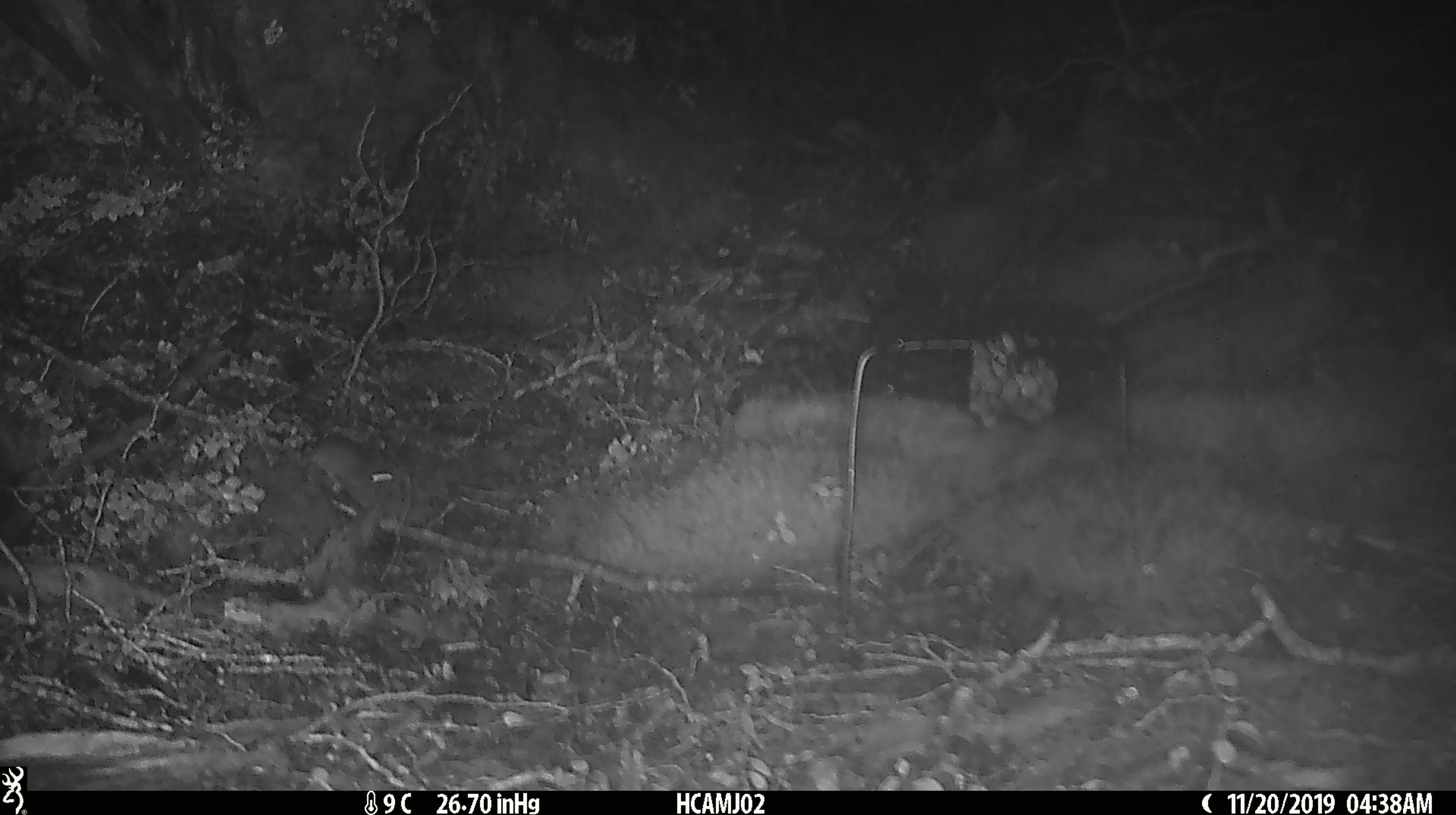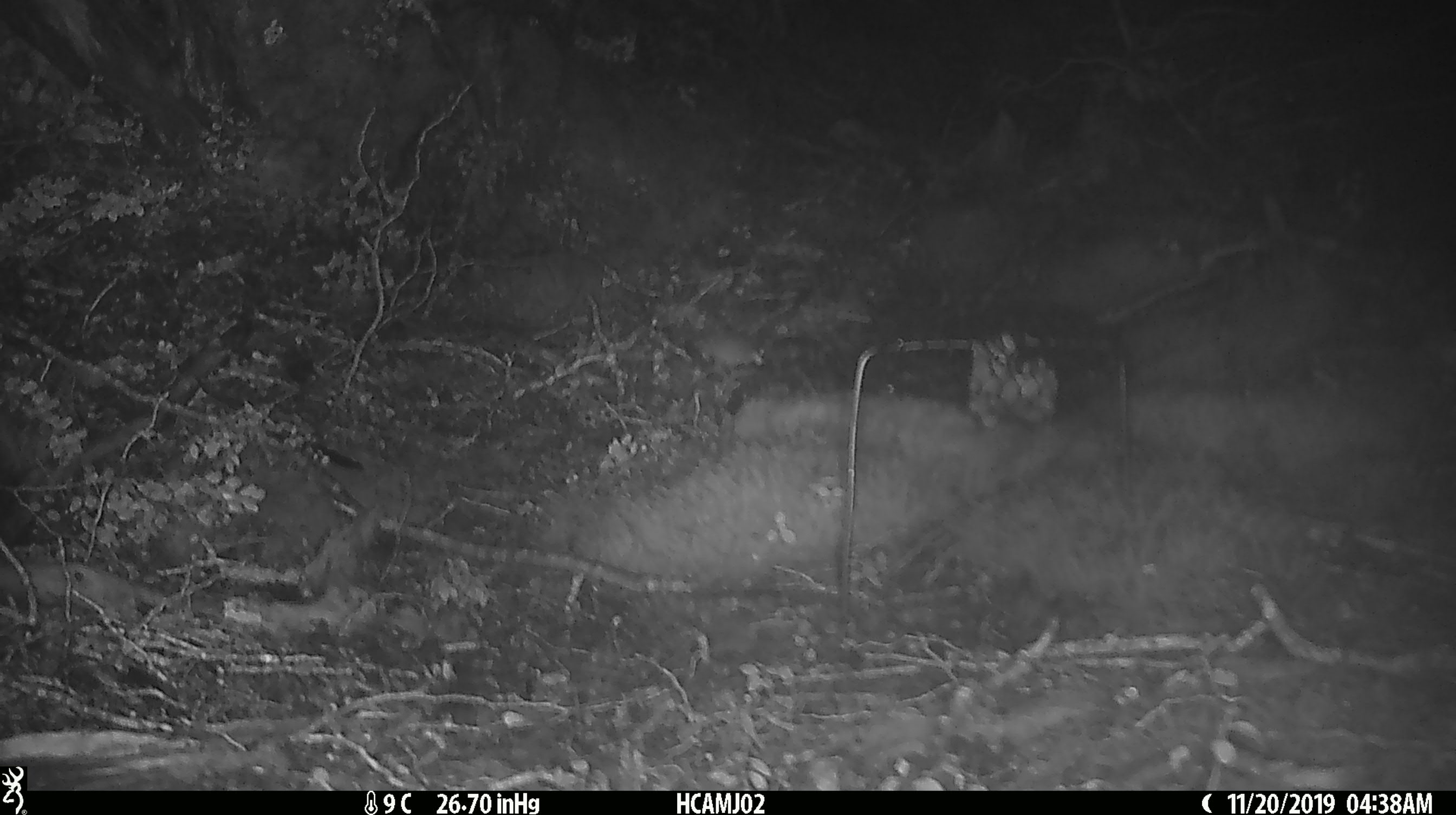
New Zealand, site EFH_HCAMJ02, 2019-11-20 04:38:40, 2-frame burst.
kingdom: Animalia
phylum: Chordata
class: Mammalia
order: Rodentia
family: Muridae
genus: Mus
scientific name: Mus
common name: mouse